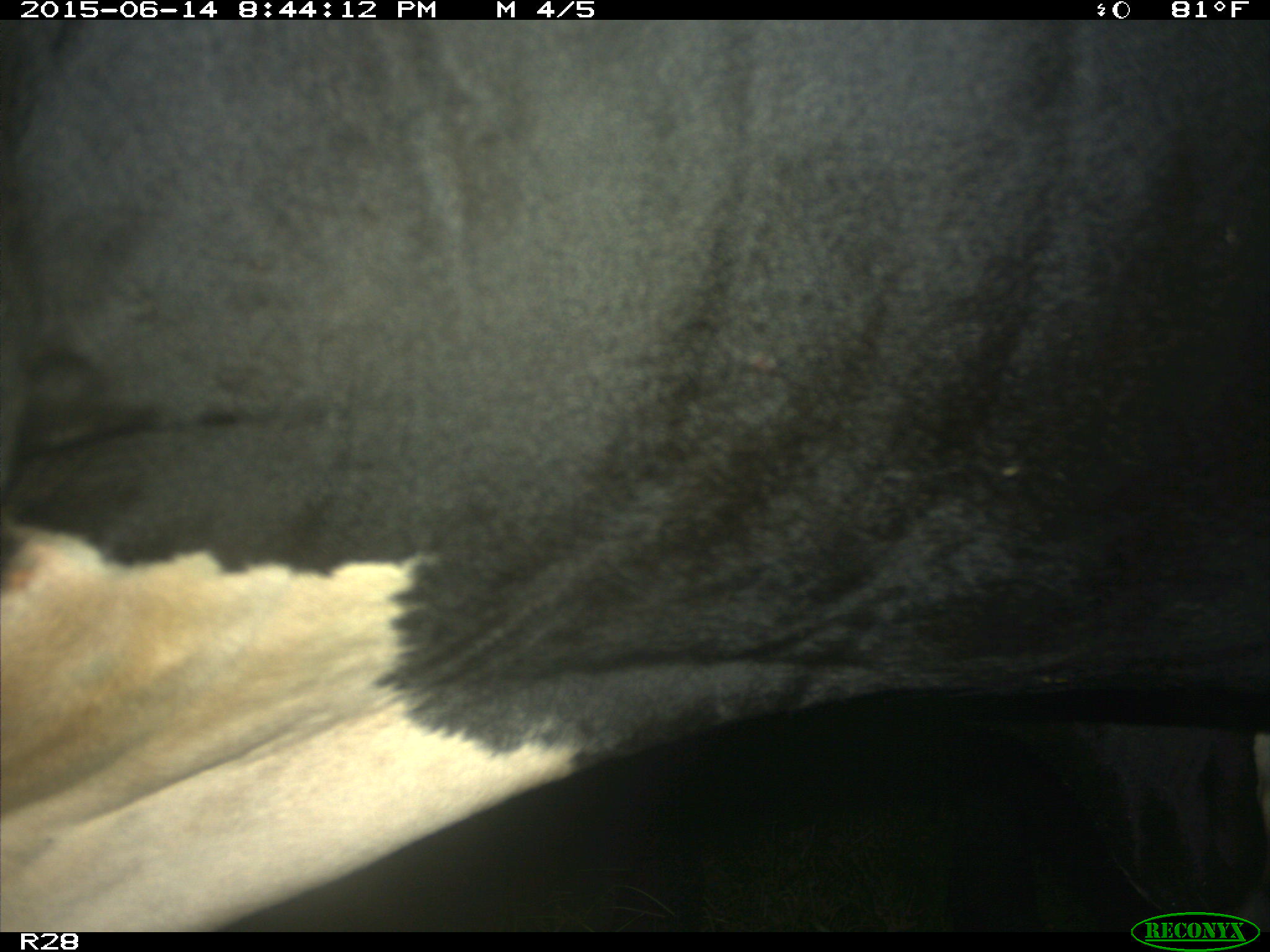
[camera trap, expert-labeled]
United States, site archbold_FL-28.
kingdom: Animalia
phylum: Chordata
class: Mammalia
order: Artiodactyla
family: Bovidae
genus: Bos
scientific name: Bos taurus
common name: domestic cow